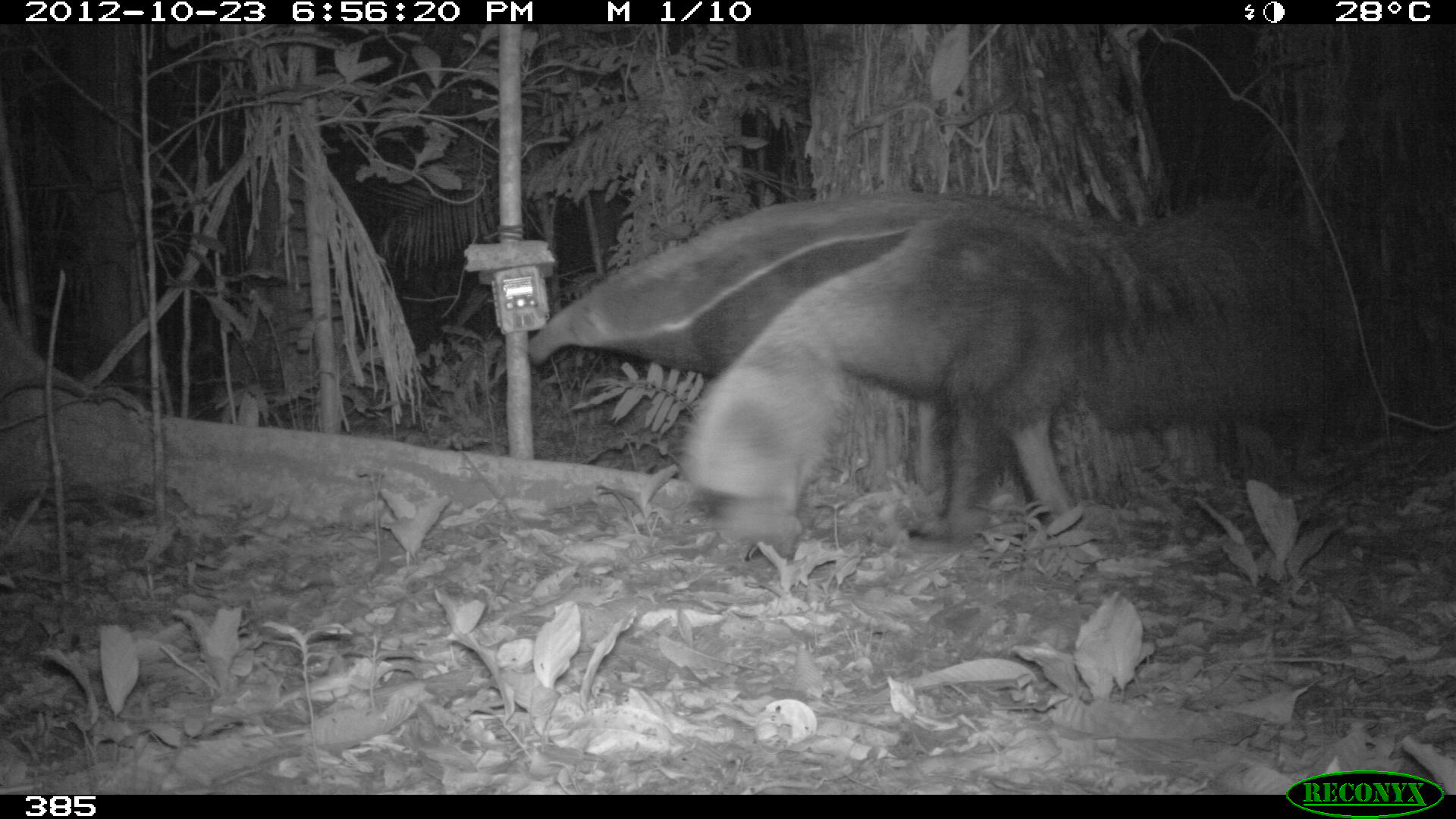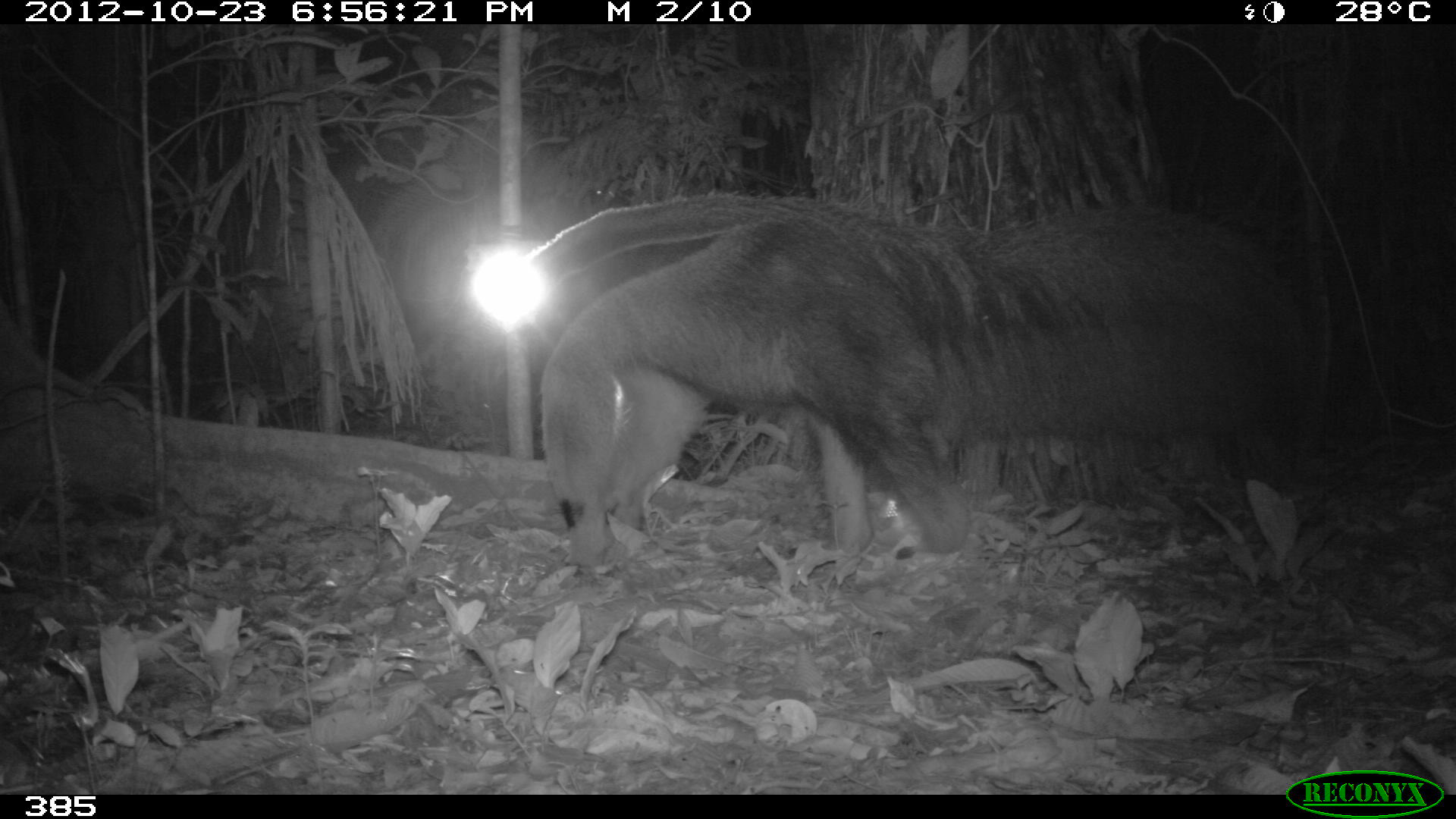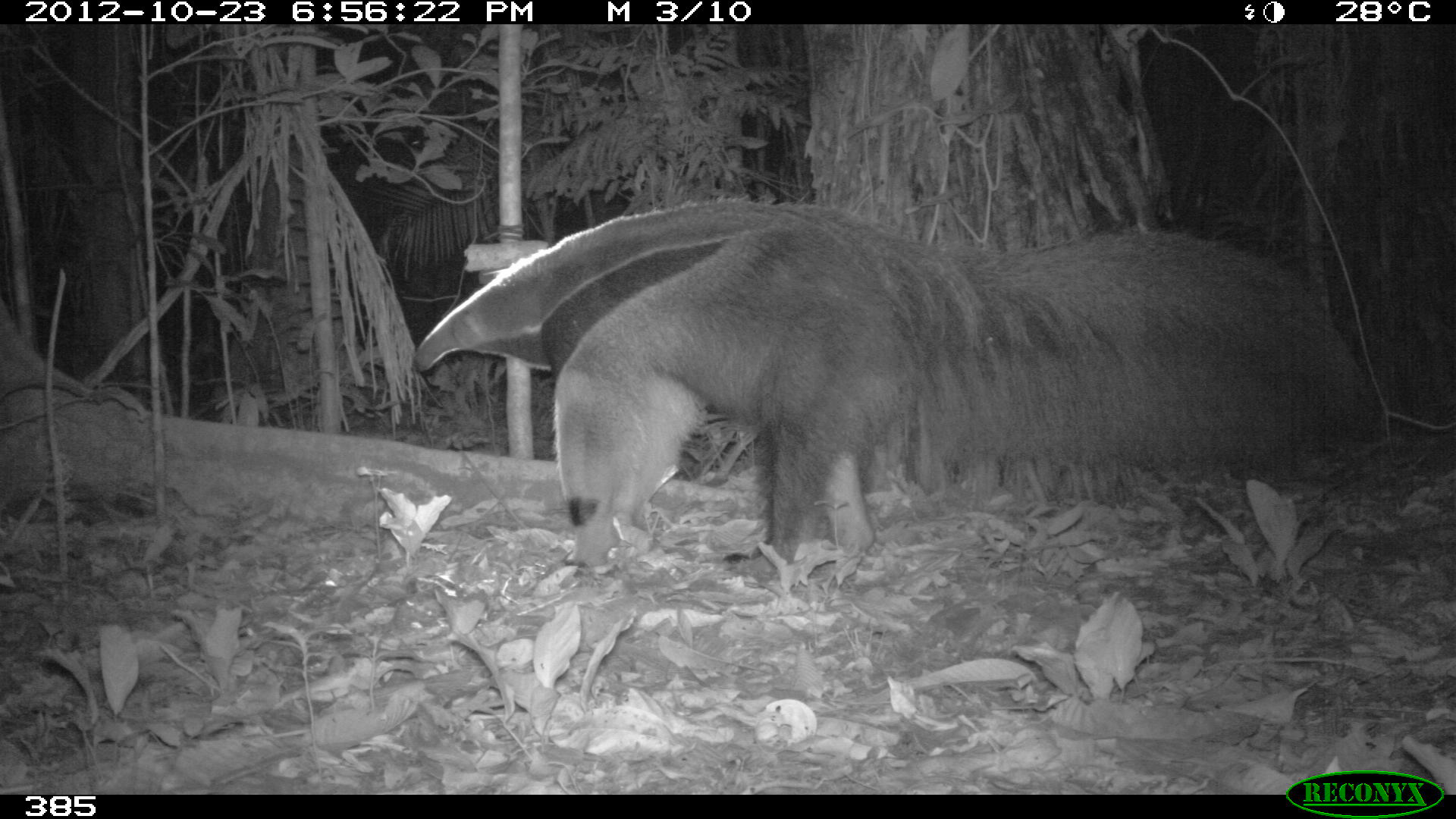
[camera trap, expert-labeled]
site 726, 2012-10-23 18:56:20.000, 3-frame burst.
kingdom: Animalia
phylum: Chordata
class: Mammalia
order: Pilosa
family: Myrmecophagidae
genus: Myrmecophaga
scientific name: Myrmecophaga tridactyla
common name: giant anteater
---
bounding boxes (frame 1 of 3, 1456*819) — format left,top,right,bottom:
myrmecophaga tridactyla: 524,190,1362,551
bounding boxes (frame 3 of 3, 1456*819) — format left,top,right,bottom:
myrmecophaga tridactyla: 407,193,1377,582